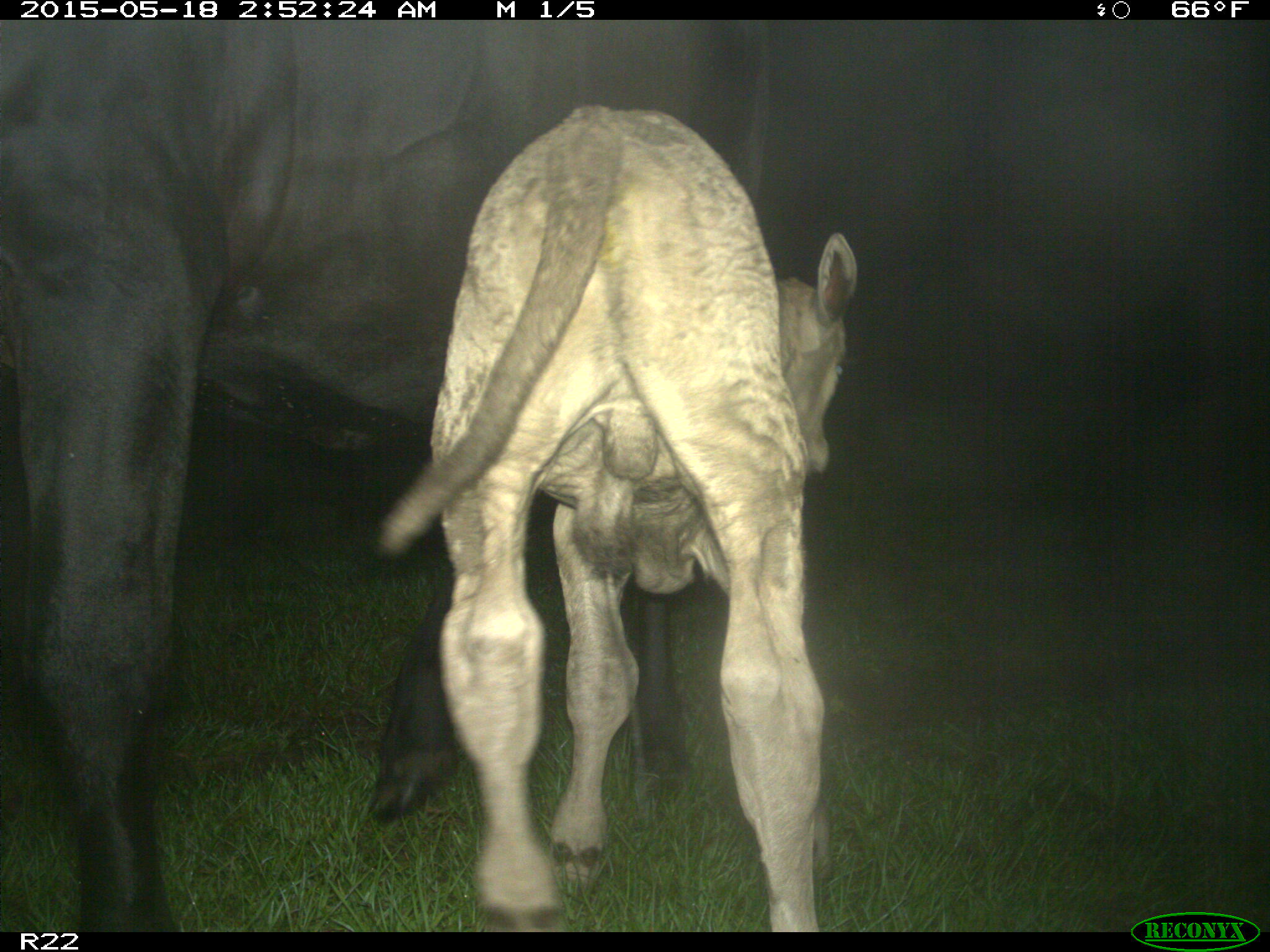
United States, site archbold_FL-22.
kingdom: Animalia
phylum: Chordata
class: Mammalia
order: Artiodactyla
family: Bovidae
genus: Bos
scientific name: Bos taurus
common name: domestic cow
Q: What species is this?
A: Bos taurus (domestic cow).